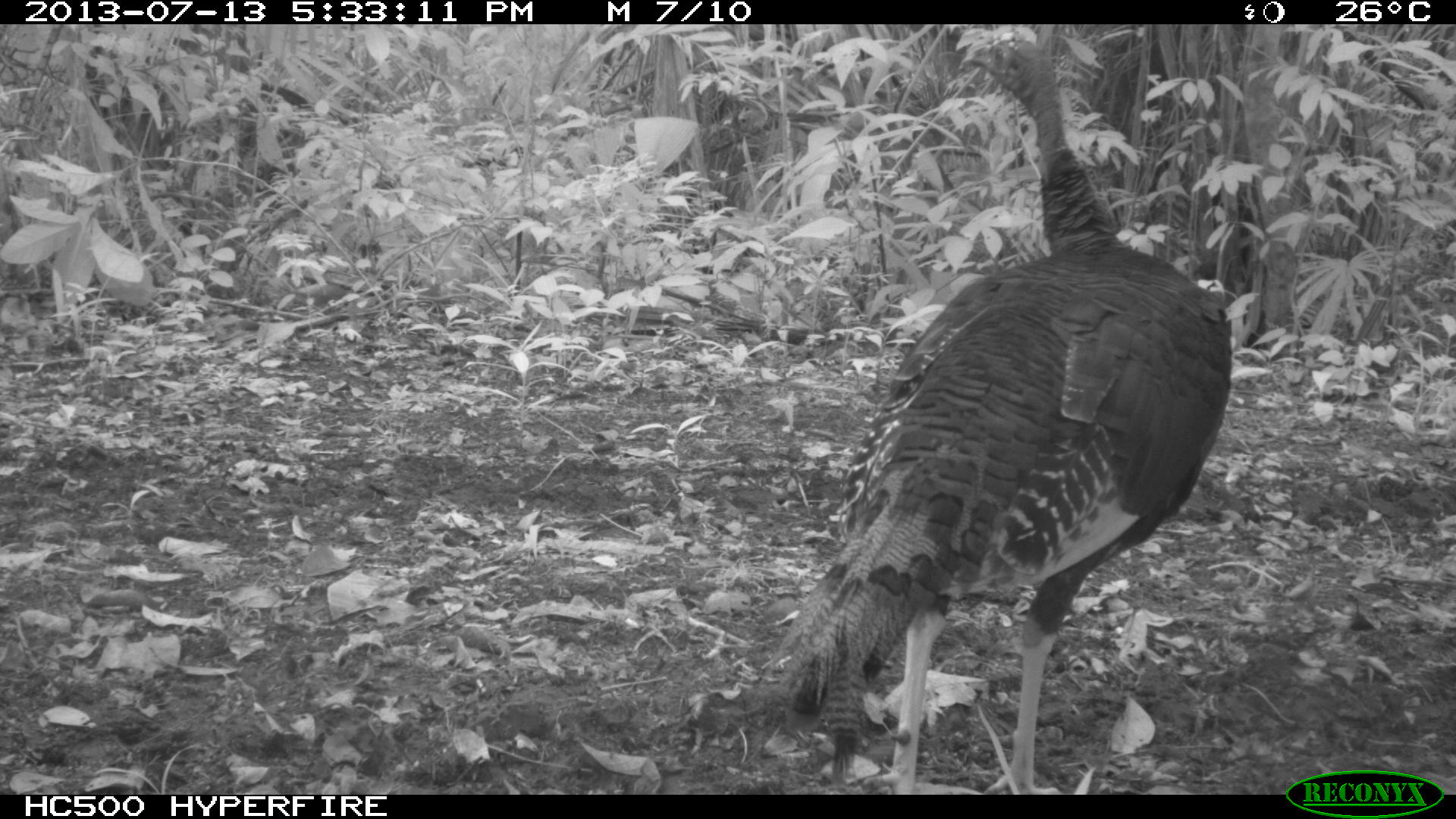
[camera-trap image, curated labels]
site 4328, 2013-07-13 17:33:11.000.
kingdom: Animalia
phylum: Chordata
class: Aves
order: Galliformes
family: Phasianidae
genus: Meleagris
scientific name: Meleagris ocellata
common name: ocellated turkey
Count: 1.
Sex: female.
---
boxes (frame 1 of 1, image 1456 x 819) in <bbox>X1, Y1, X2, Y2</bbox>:
meleagris ocellata: <bbox>757, 27, 1233, 793</bbox>